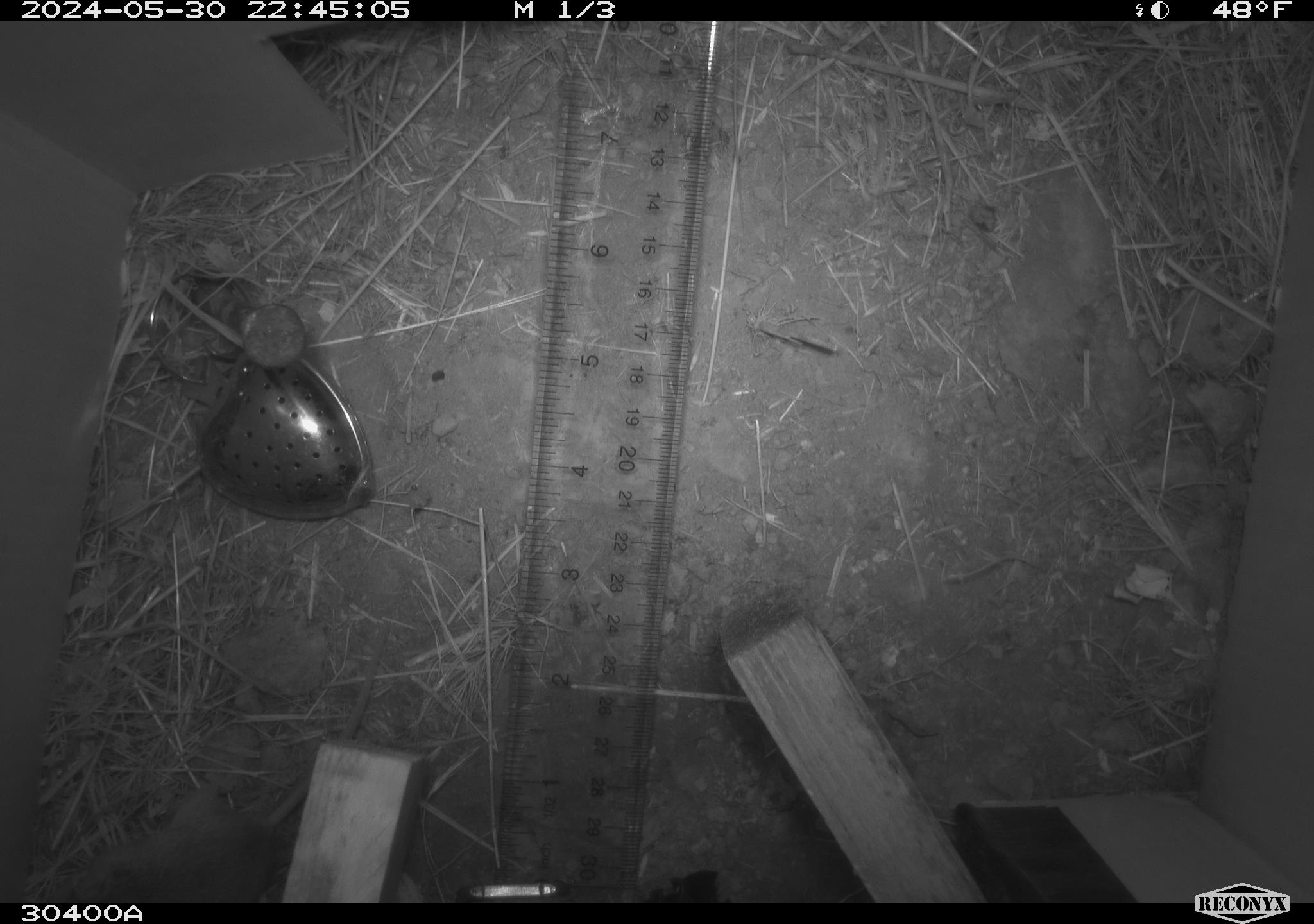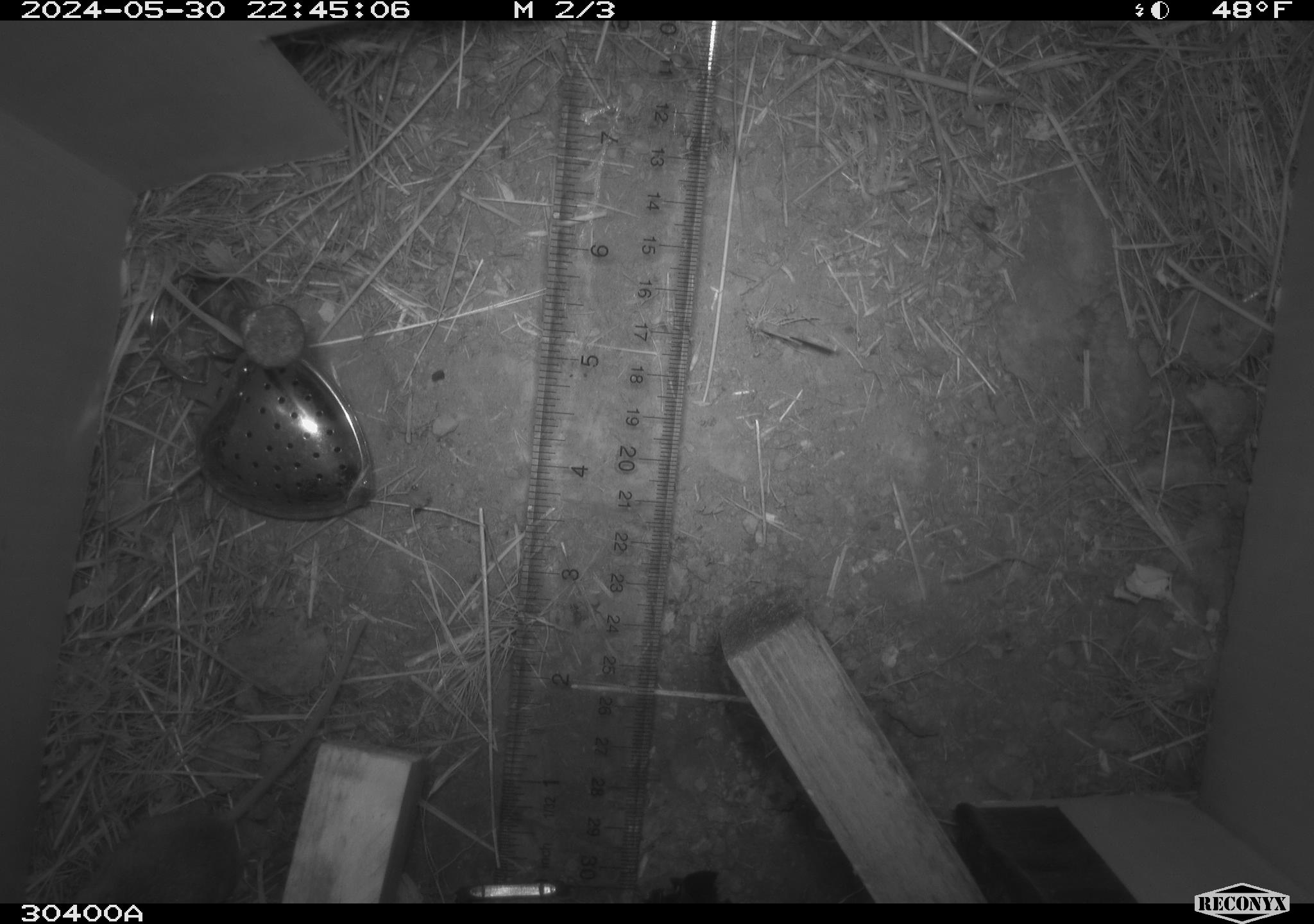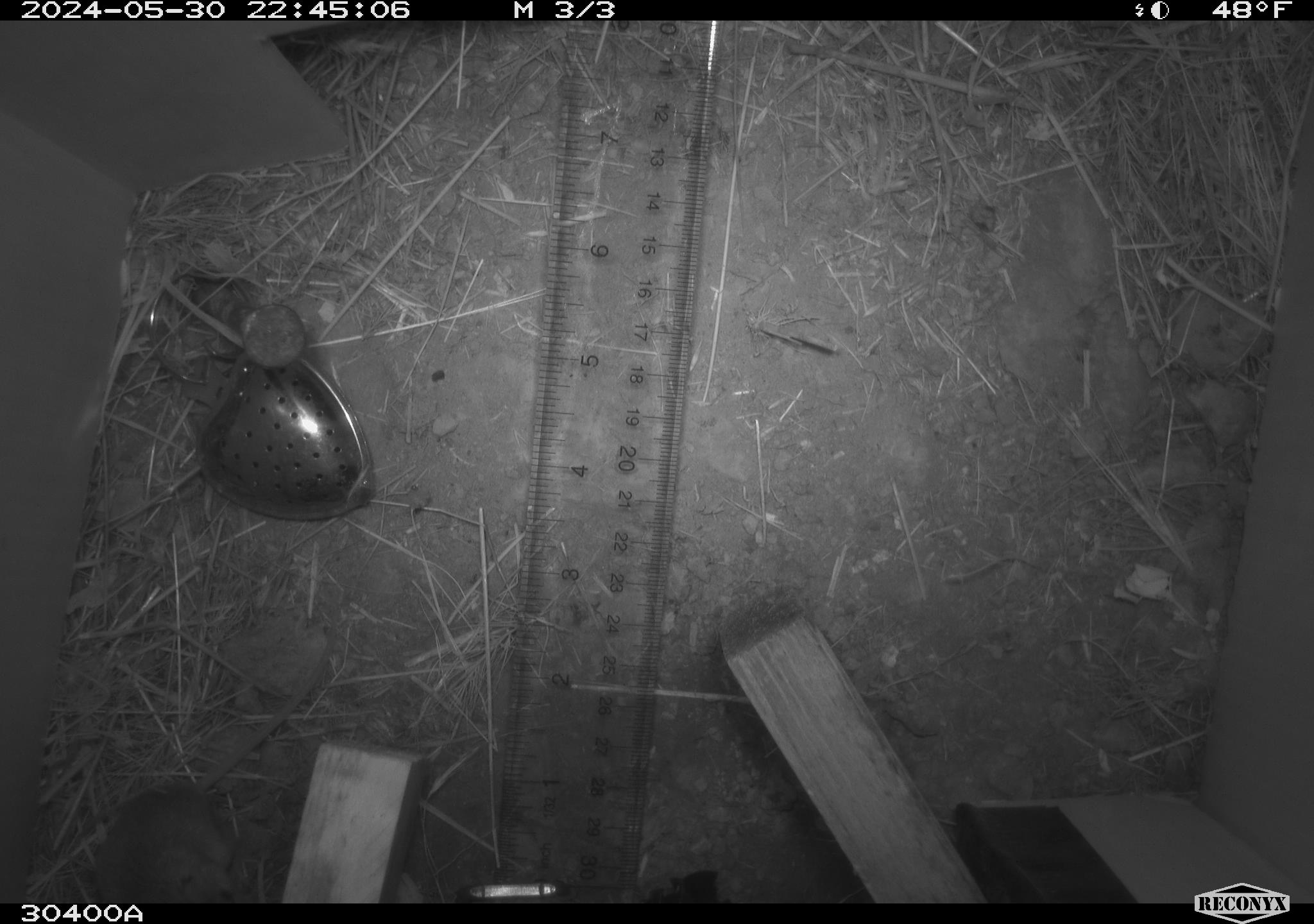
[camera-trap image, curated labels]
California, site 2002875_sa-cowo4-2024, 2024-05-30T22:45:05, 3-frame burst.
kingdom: Animalia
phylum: Chordata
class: Mammalia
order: Rodentia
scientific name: Rodentia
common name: mouse species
Mouse species (Rodentia).